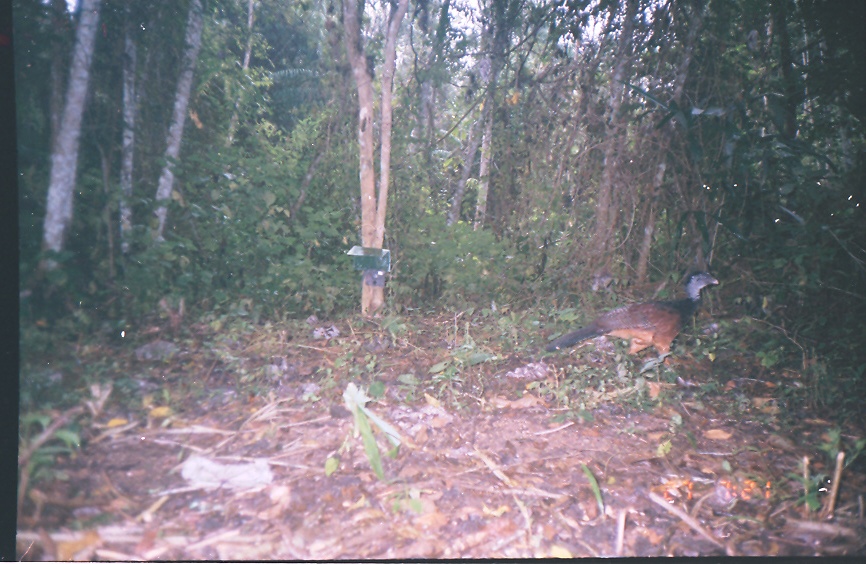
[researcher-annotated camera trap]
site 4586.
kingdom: Animalia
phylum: Chordata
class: Aves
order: Galliformes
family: Cracidae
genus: Crax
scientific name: Crax rubra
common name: great curassow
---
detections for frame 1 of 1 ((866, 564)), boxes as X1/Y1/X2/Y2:
crax rubra: 541/269/719/389